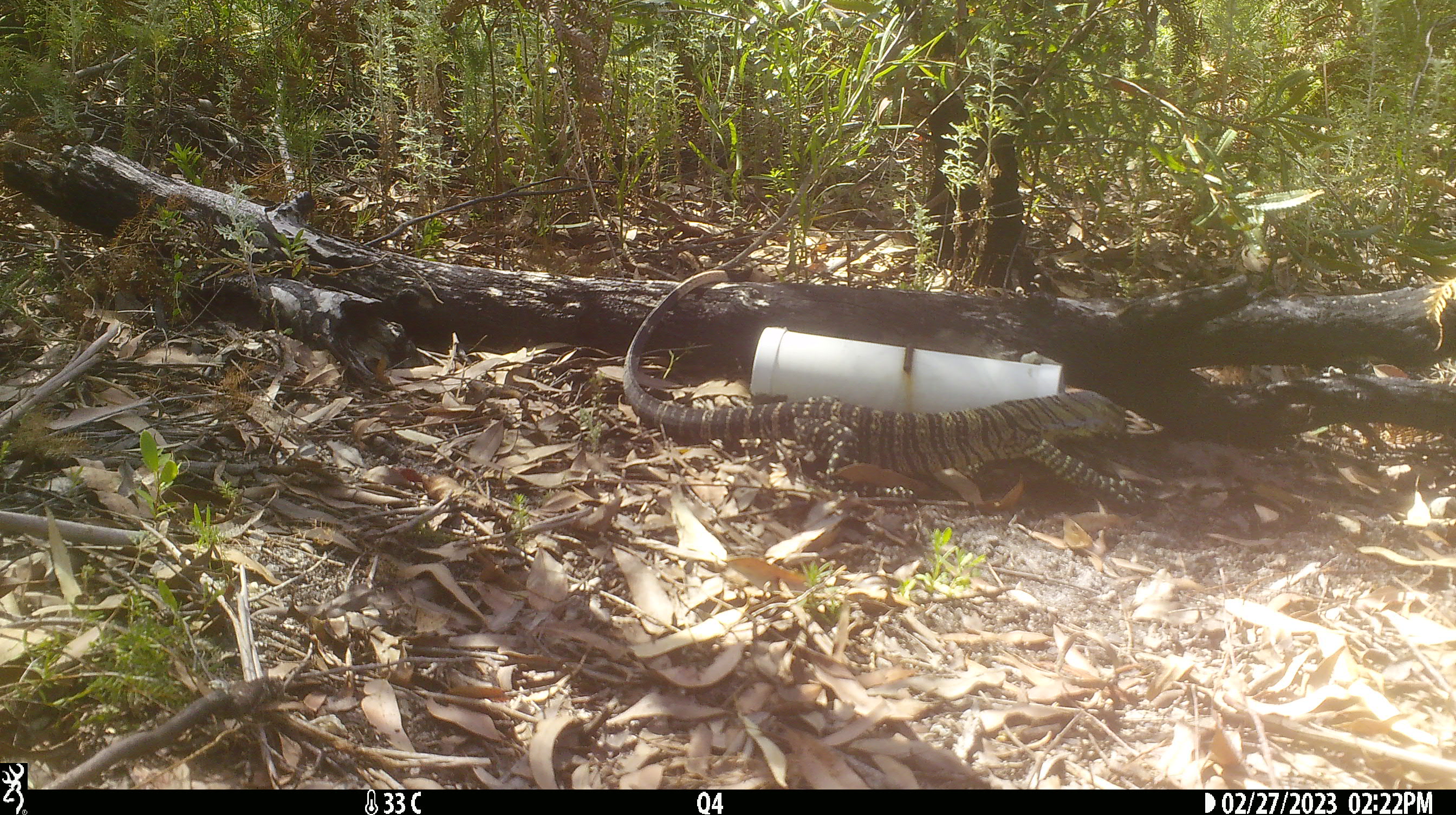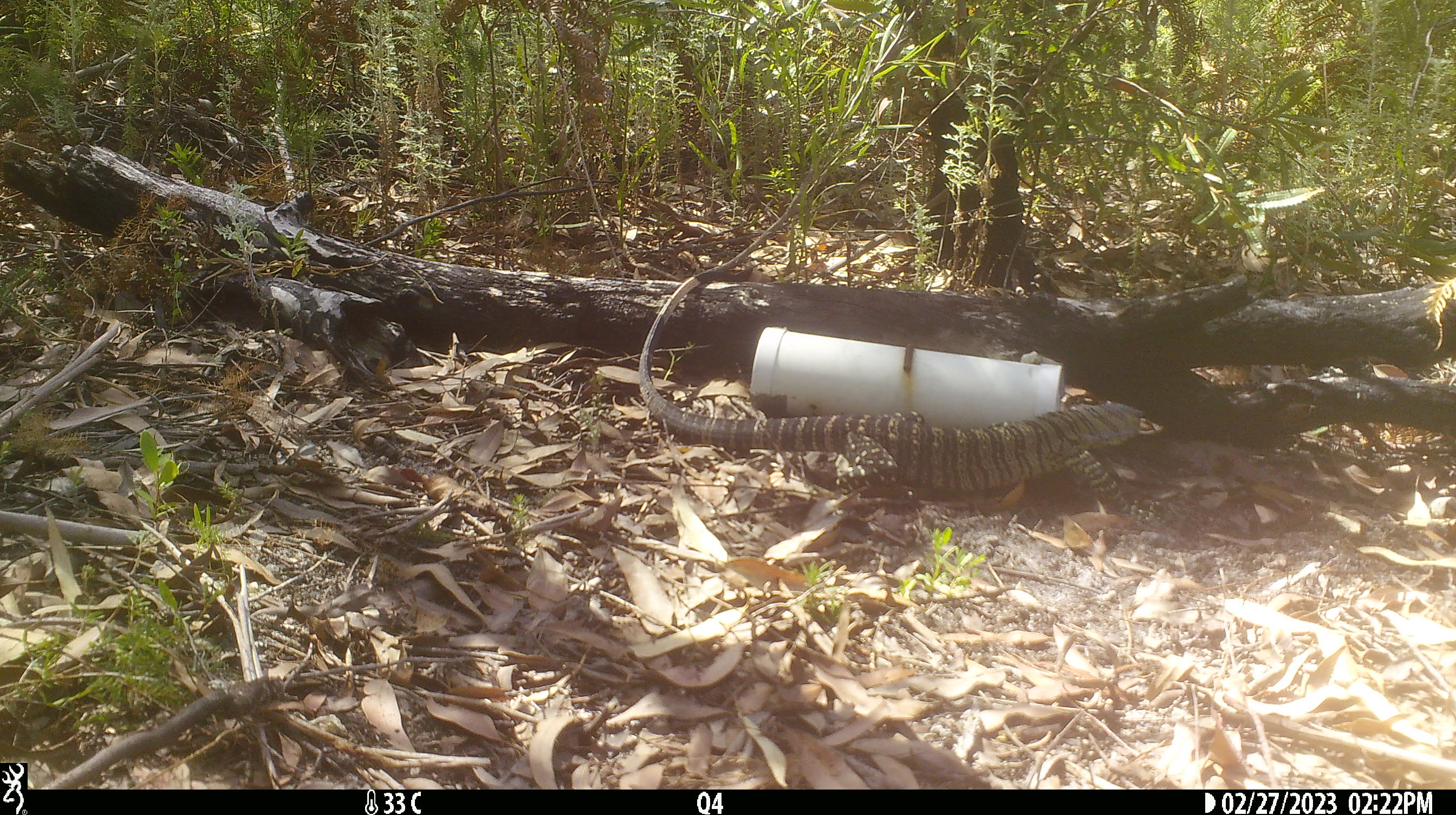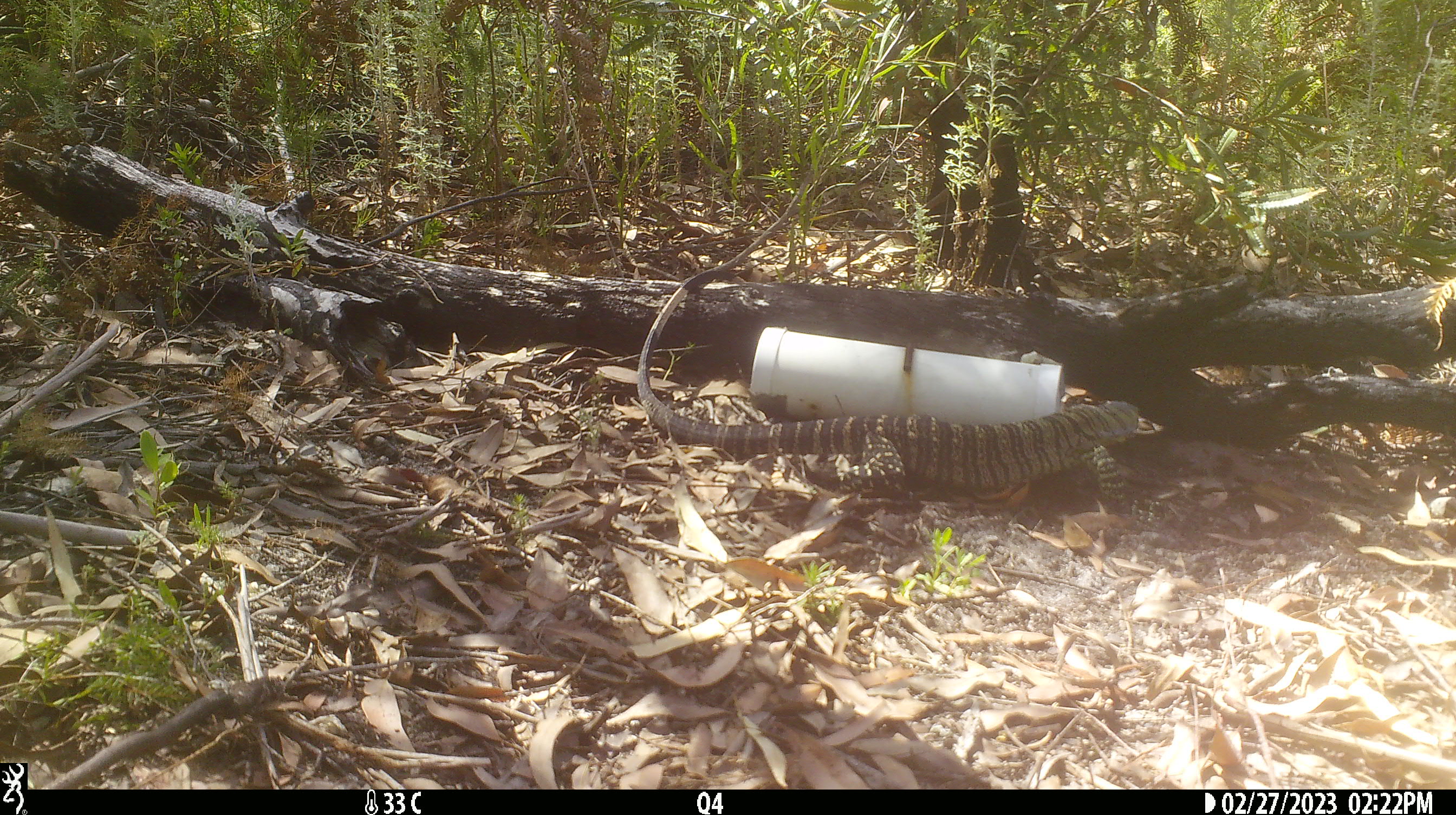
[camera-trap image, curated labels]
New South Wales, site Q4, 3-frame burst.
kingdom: Animalia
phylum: Chordata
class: Reptilia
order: Squamata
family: Varanidae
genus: Varanus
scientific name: Varanus varius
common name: lace monitor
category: goanna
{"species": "goanna (lace monitor) (Varanus varius)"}